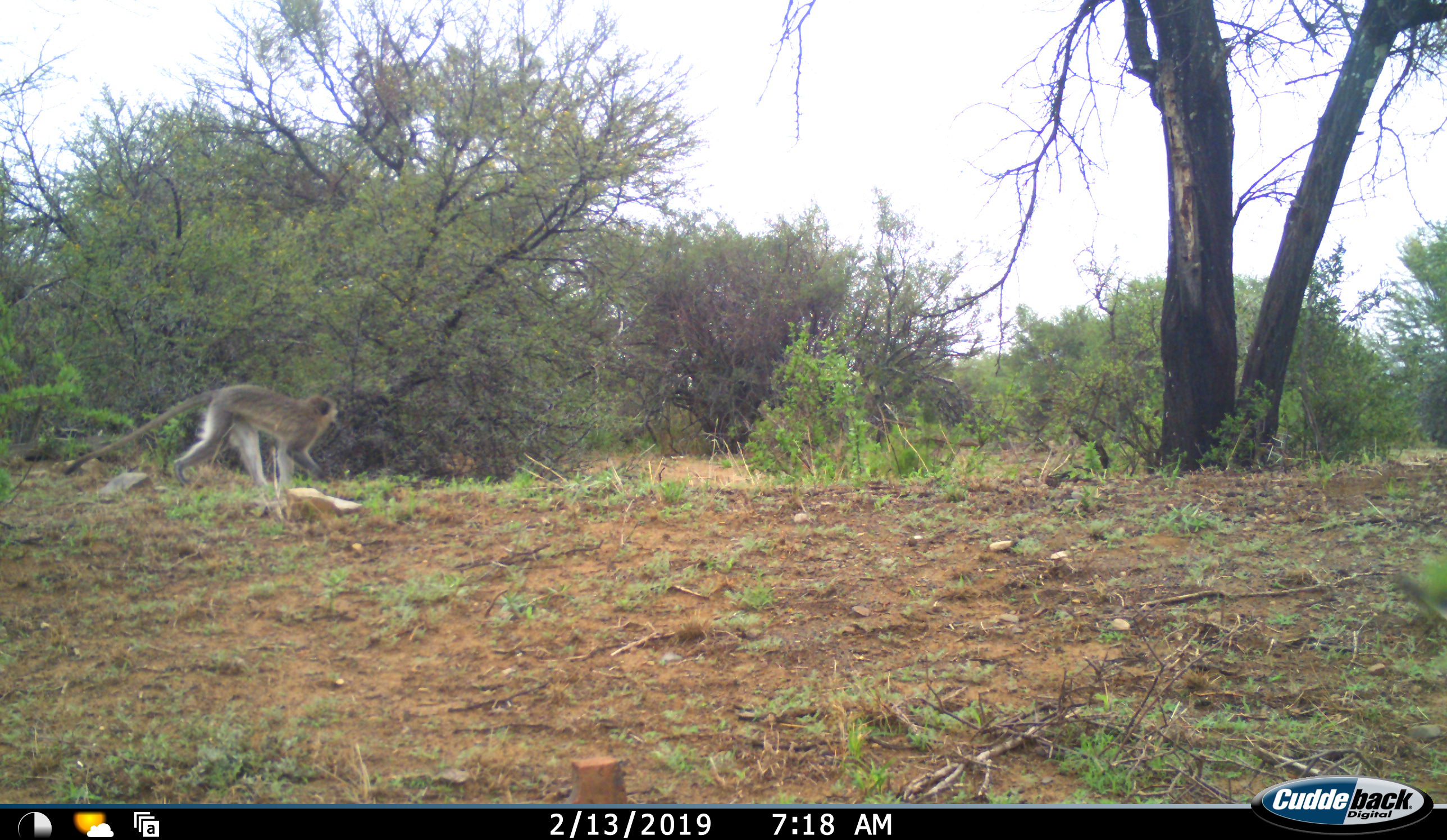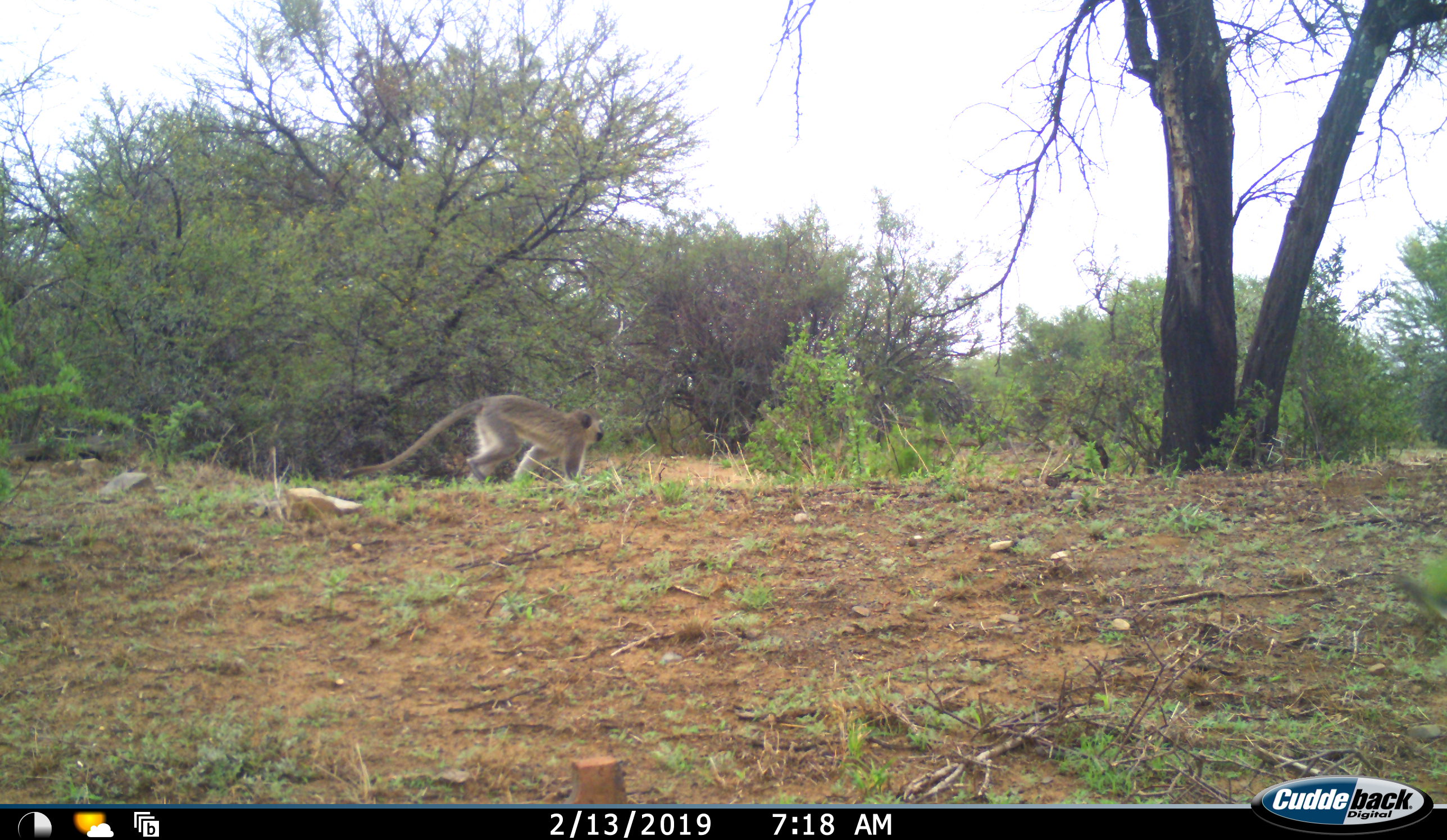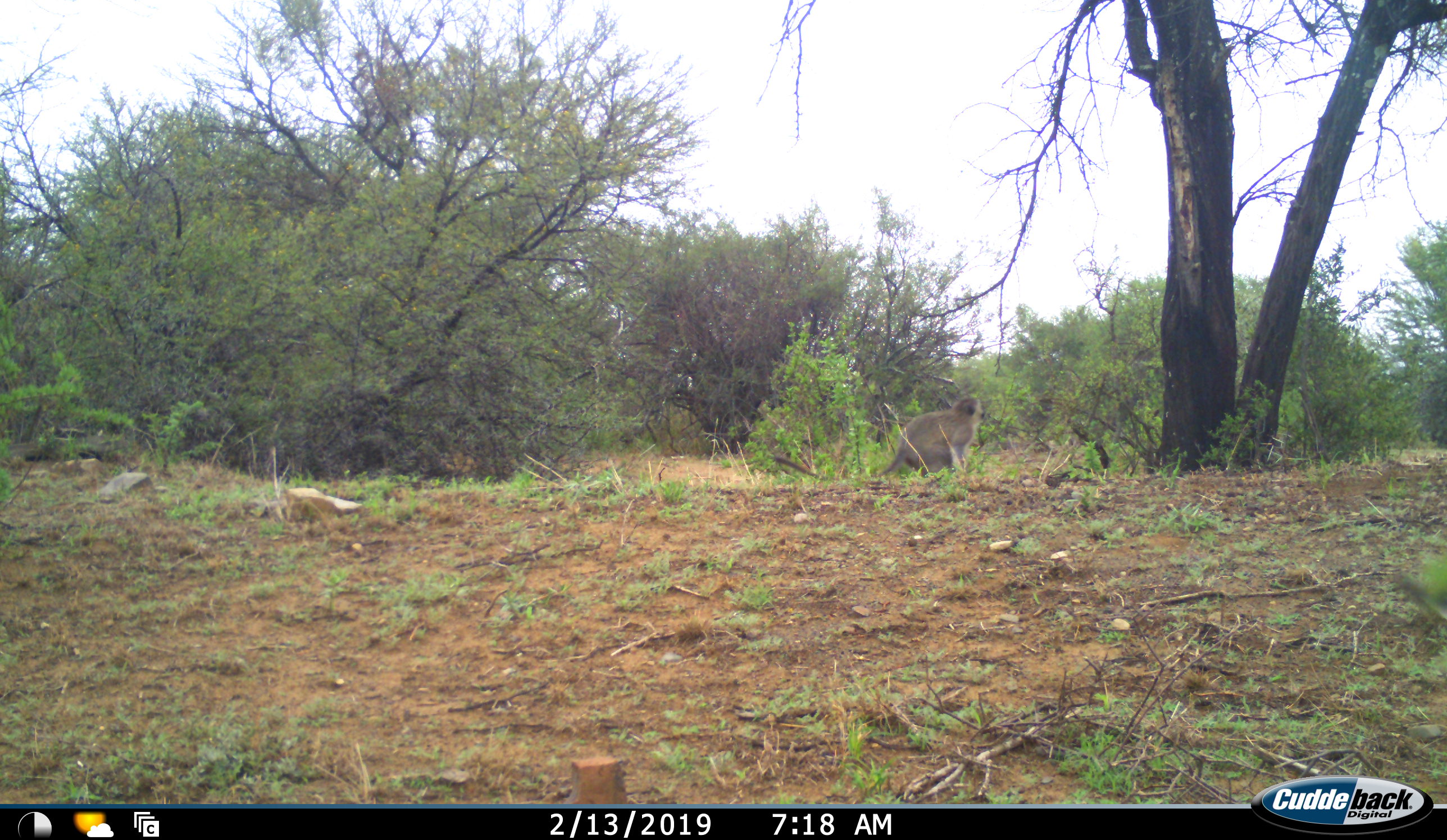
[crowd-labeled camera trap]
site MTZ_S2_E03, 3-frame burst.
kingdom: Animalia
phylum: Chordata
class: Mammalia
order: Primates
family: Cercopithecidae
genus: Chlorocebus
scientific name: Chlorocebus pygerythrus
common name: vervet monkey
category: monkeyvervet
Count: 1.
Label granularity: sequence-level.